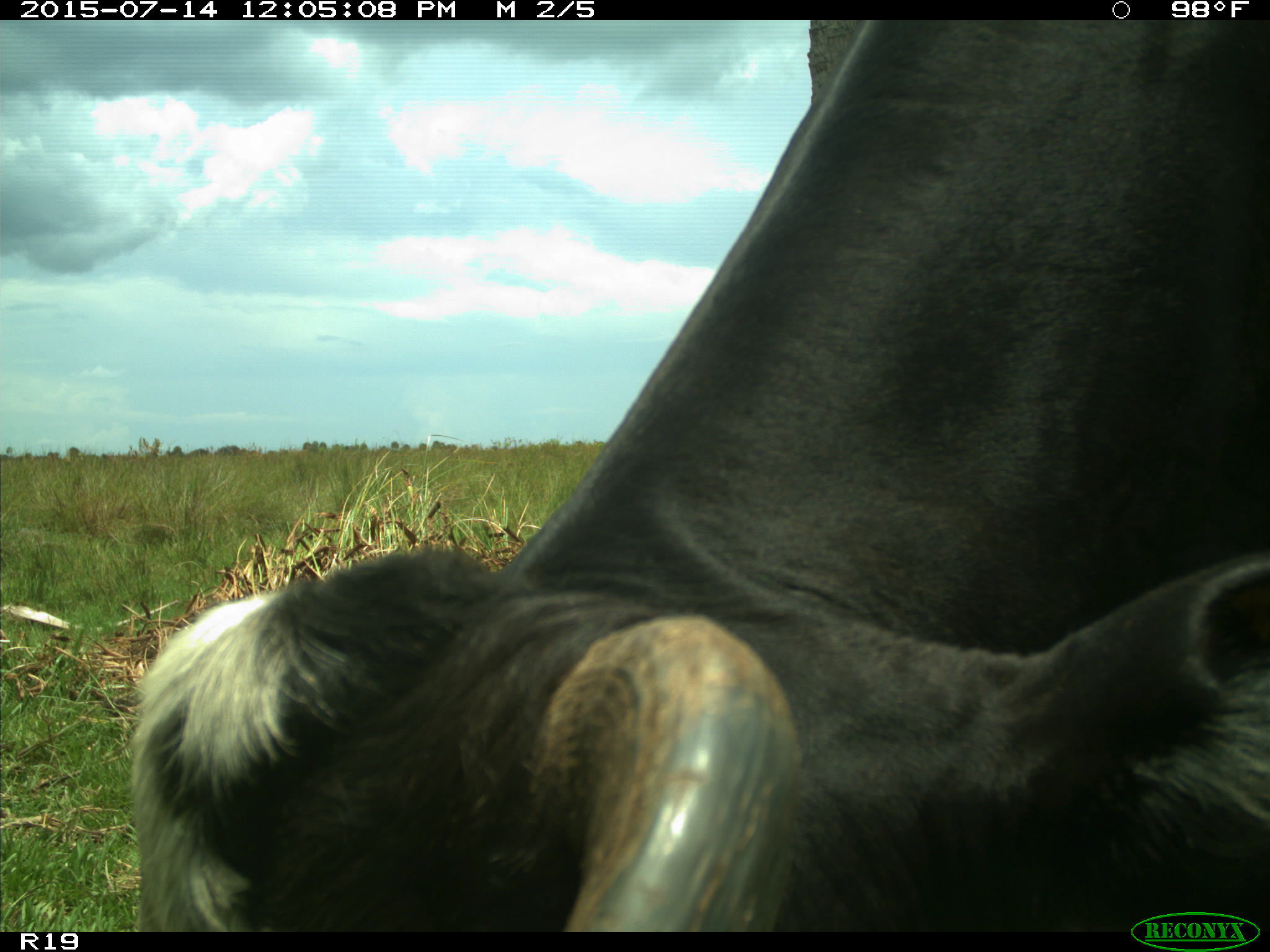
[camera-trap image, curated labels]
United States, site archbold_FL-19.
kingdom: Animalia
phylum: Chordata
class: Mammalia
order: Artiodactyla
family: Bovidae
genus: Bos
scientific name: Bos taurus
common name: domestic cow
Bos taurus (domestic cow).